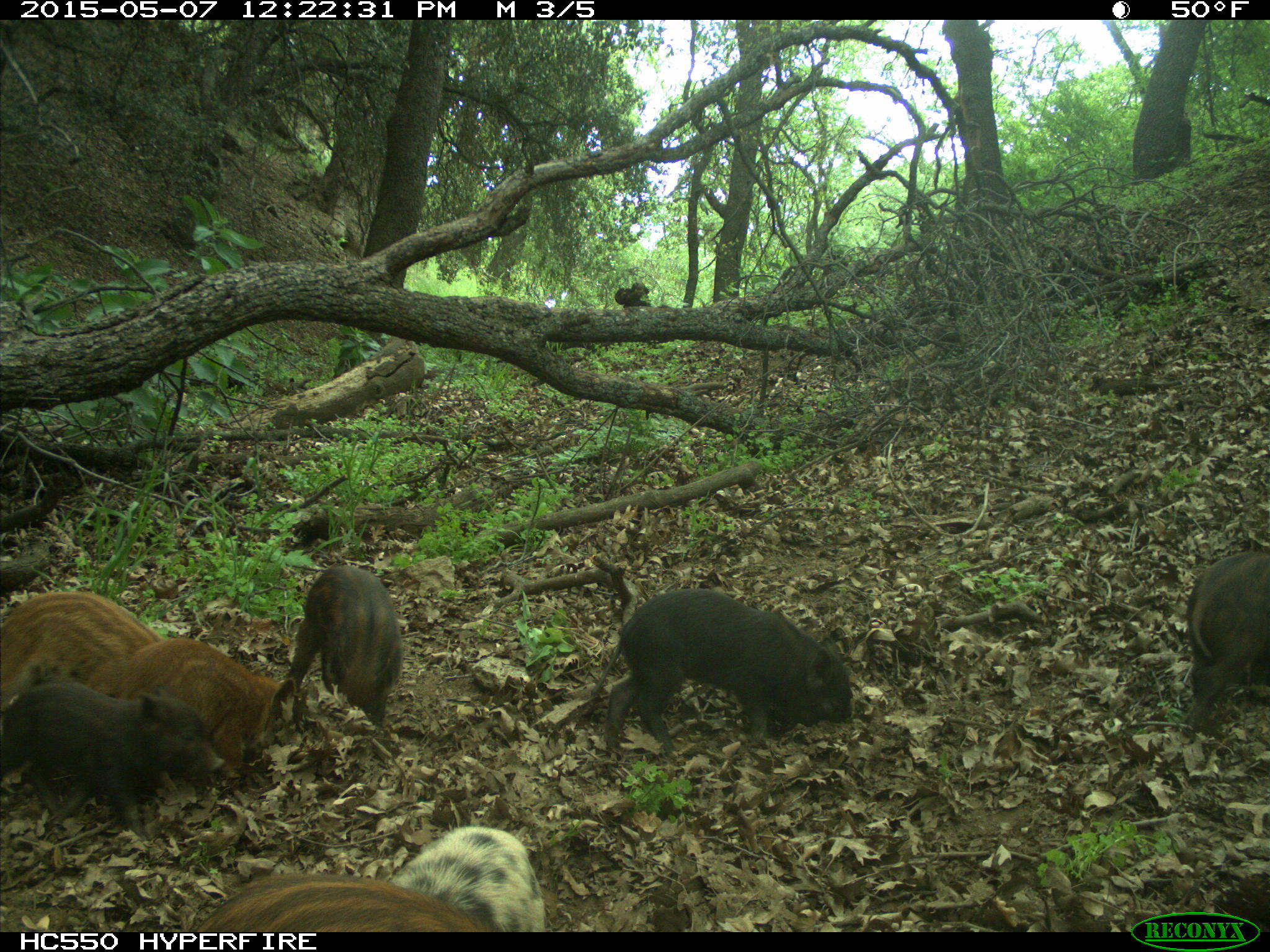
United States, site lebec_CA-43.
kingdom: Animalia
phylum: Chordata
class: Mammalia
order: Artiodactyla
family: Suidae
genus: Sus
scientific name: Sus scrofa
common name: wild boar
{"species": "Sus scrofa (wild boar)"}